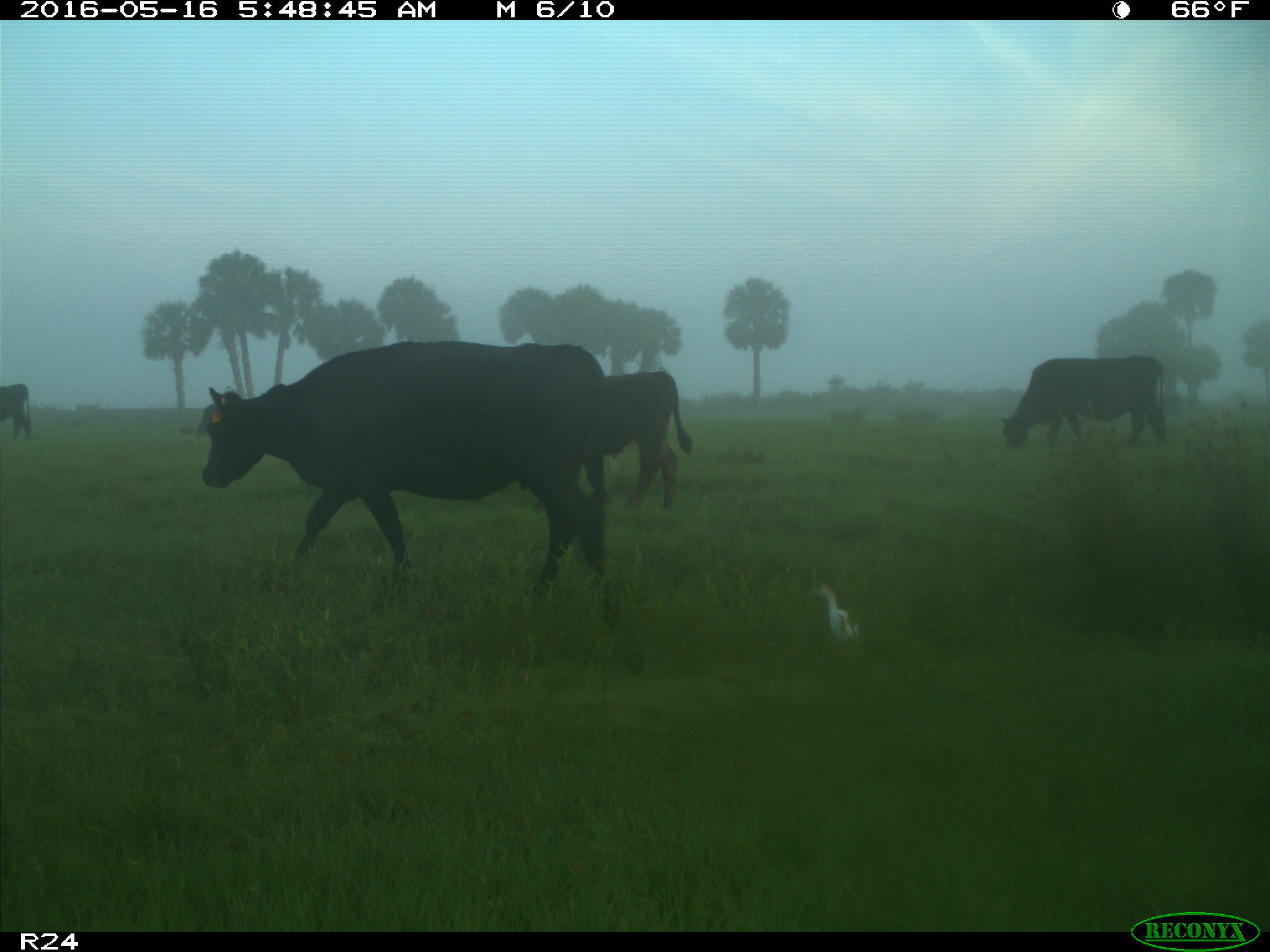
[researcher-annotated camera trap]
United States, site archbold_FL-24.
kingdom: Animalia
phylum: Chordata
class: Mammalia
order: Artiodactyla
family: Bovidae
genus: Bos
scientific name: Bos taurus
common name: domestic cow